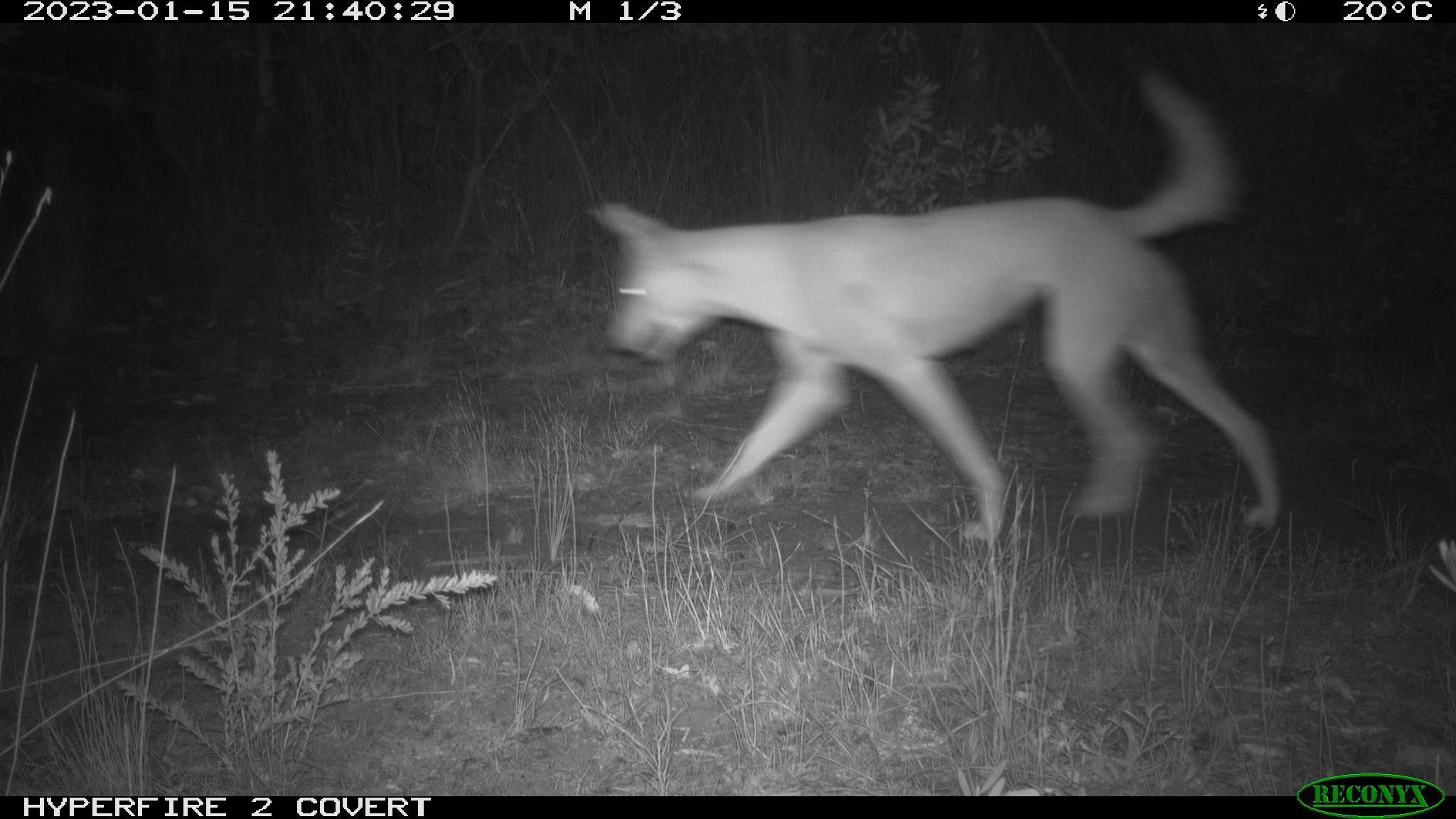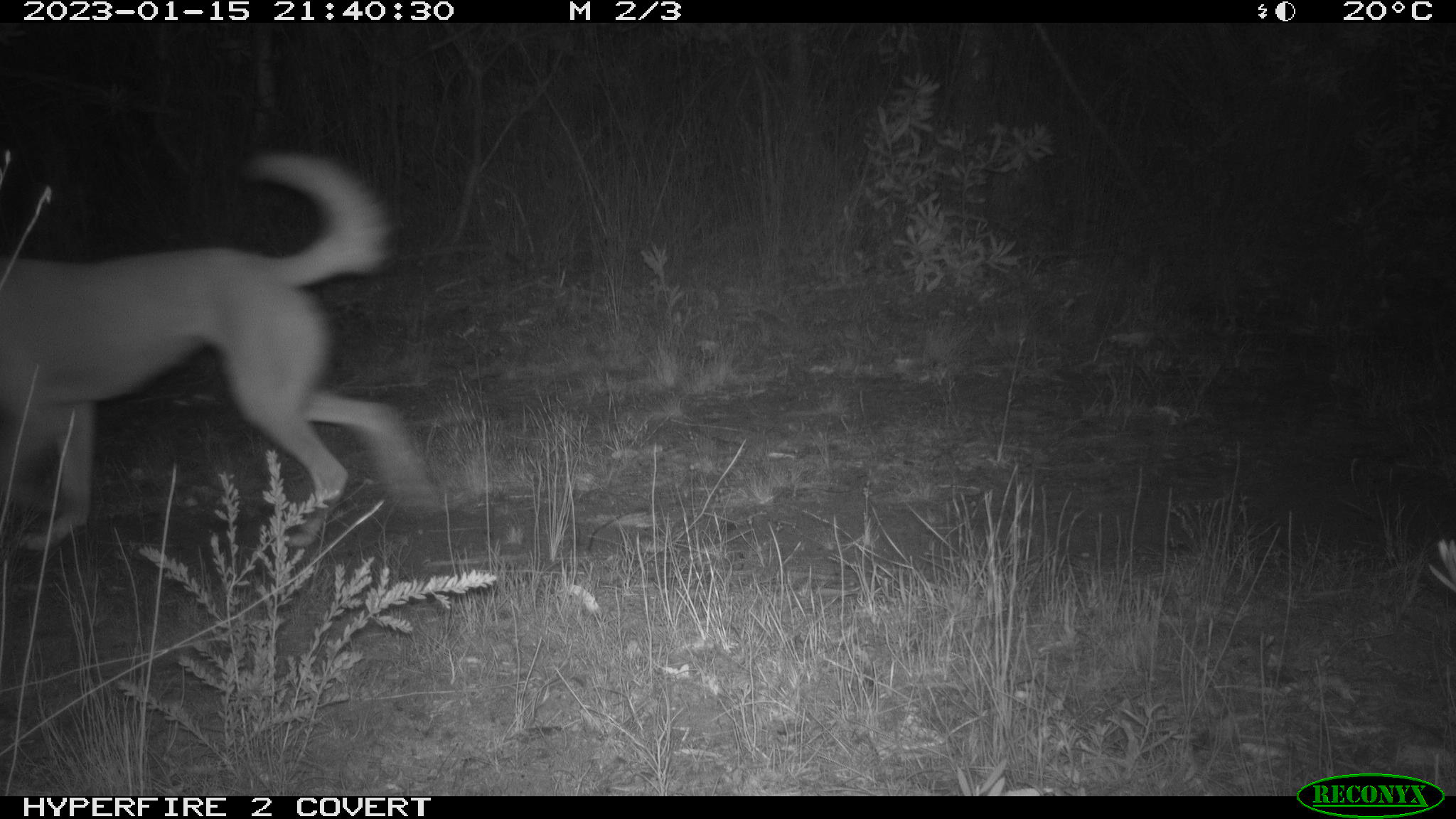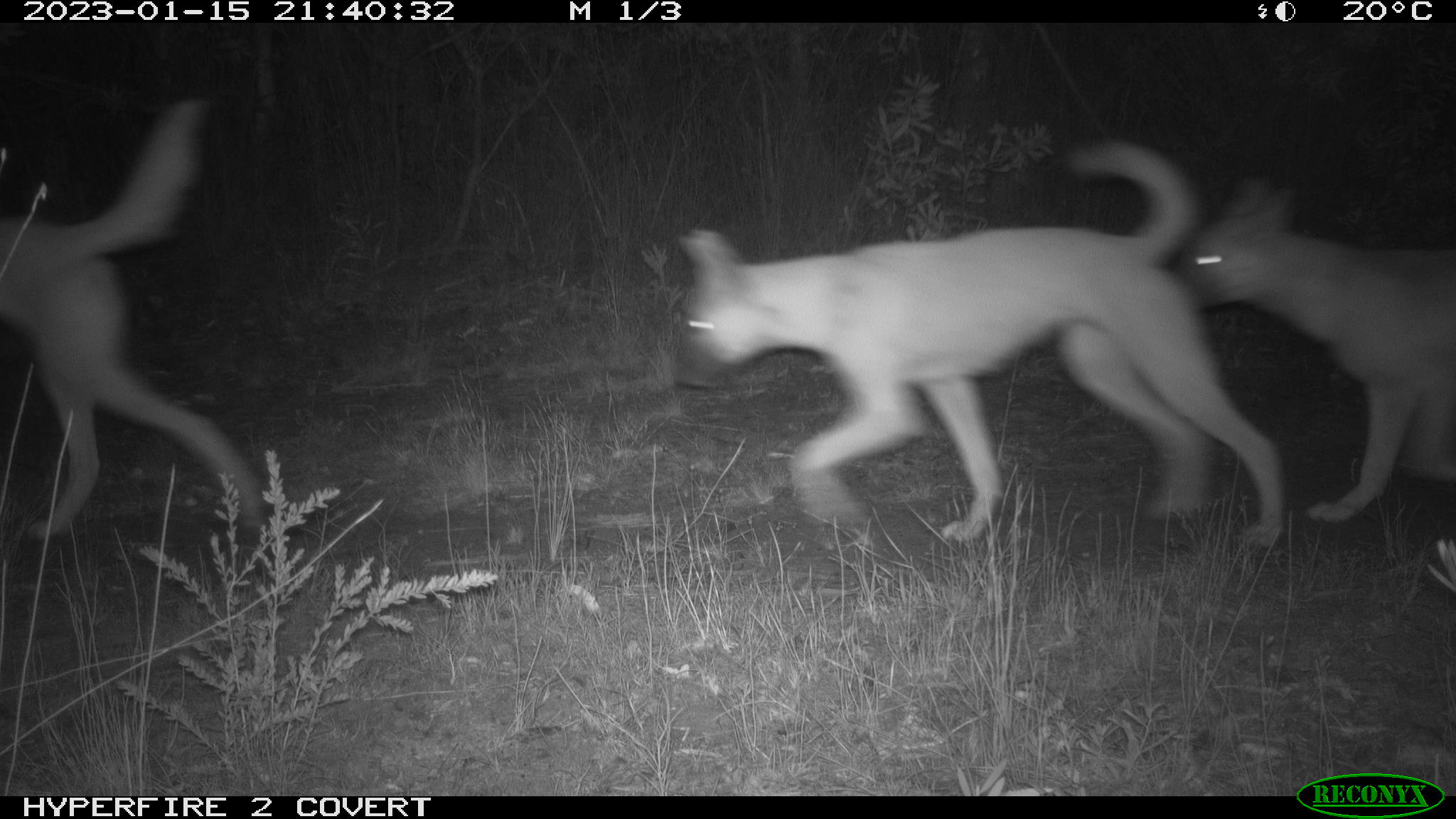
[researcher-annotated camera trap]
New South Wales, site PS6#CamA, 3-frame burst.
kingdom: Animalia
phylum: Chordata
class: Mammalia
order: Carnivora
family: Canidae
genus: Canis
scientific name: Canis familiaris dingo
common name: dingo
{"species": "dingo (Canis familiaris dingo)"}